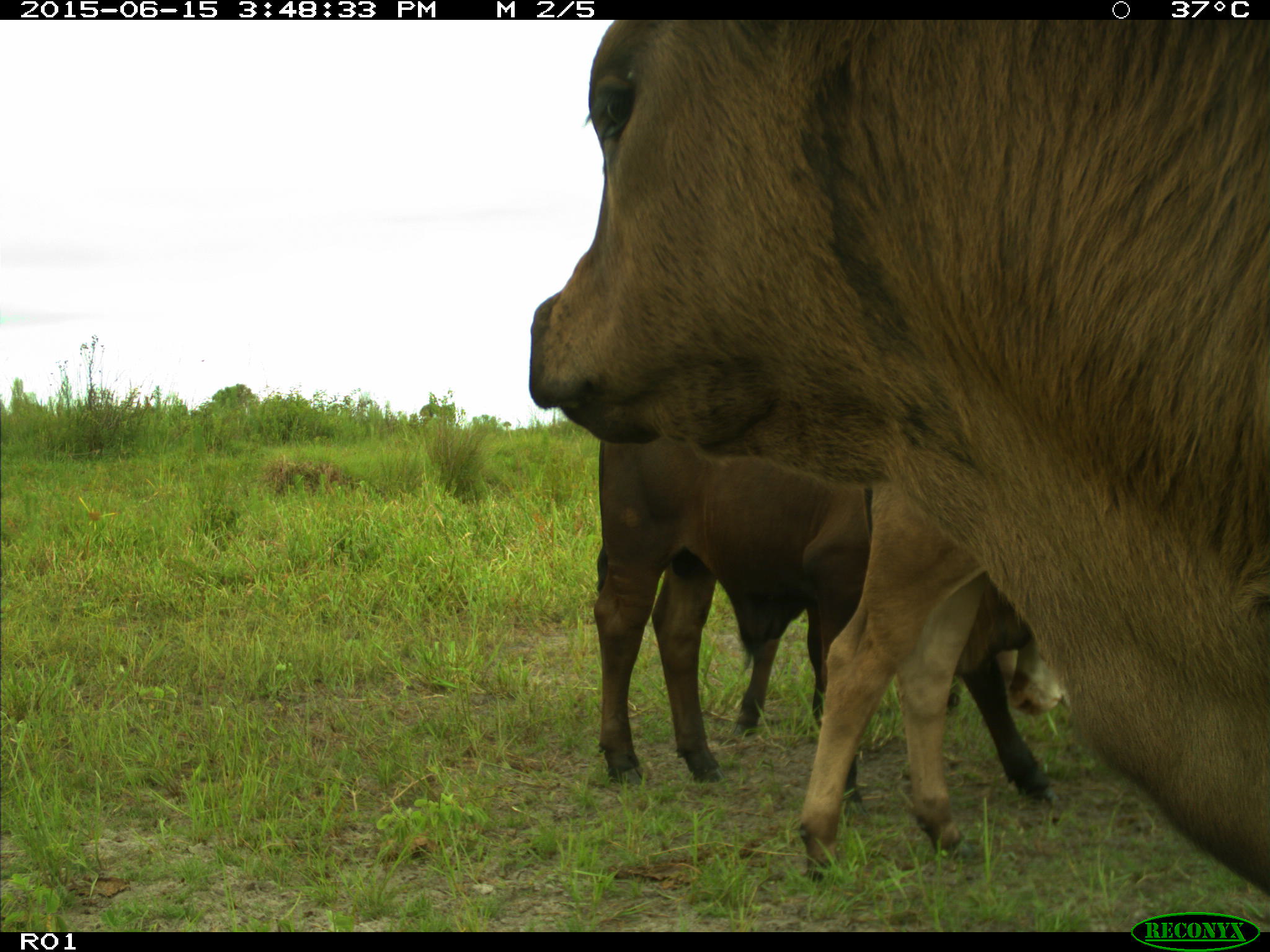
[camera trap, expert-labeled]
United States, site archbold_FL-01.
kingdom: Animalia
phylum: Chordata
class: Mammalia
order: Artiodactyla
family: Bovidae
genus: Bos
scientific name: Bos taurus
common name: domestic cow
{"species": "Bos taurus (domestic cow)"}